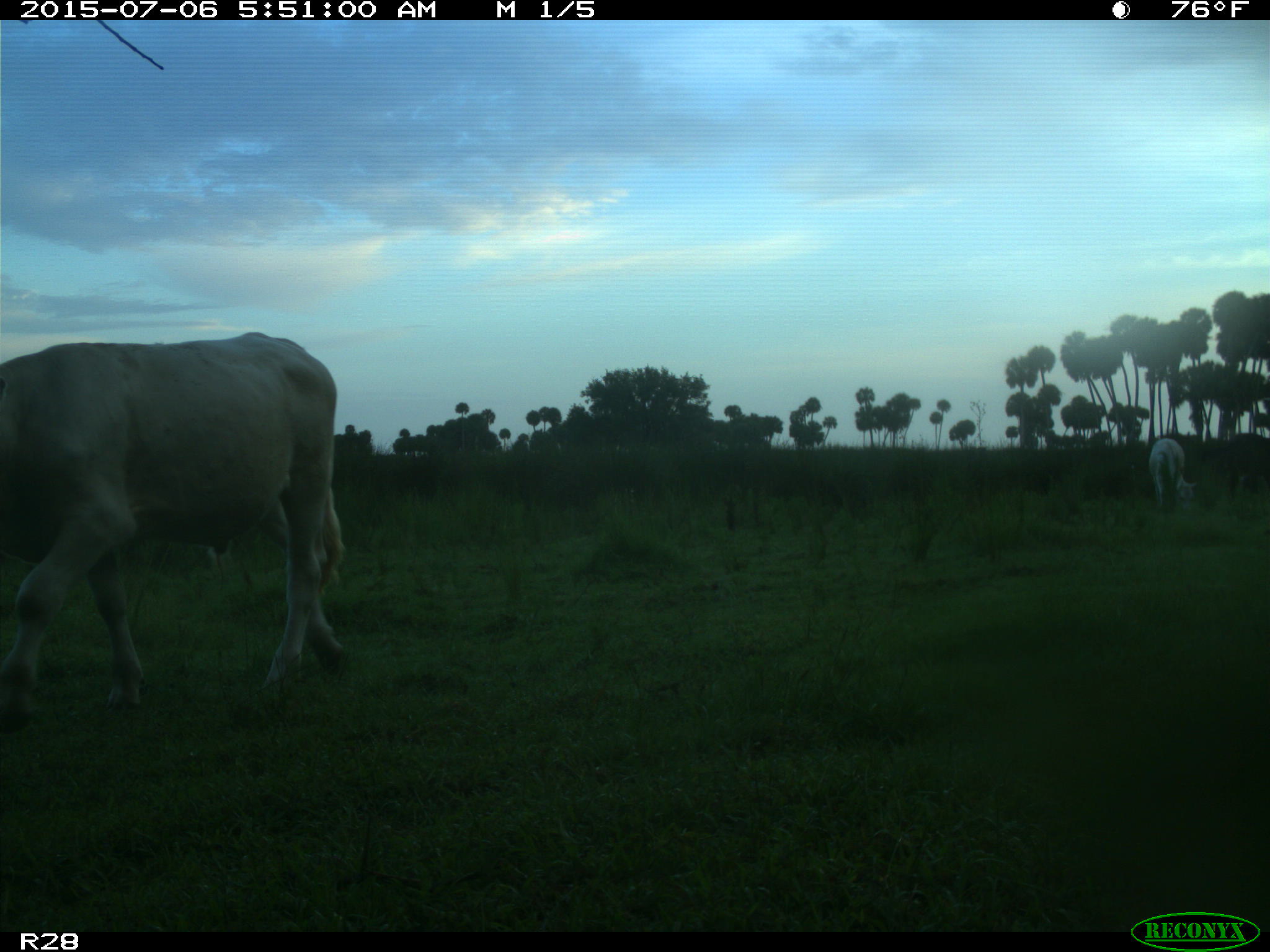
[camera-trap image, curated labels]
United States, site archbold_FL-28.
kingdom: Animalia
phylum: Chordata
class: Mammalia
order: Artiodactyla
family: Bovidae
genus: Bos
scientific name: Bos taurus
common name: domestic cow